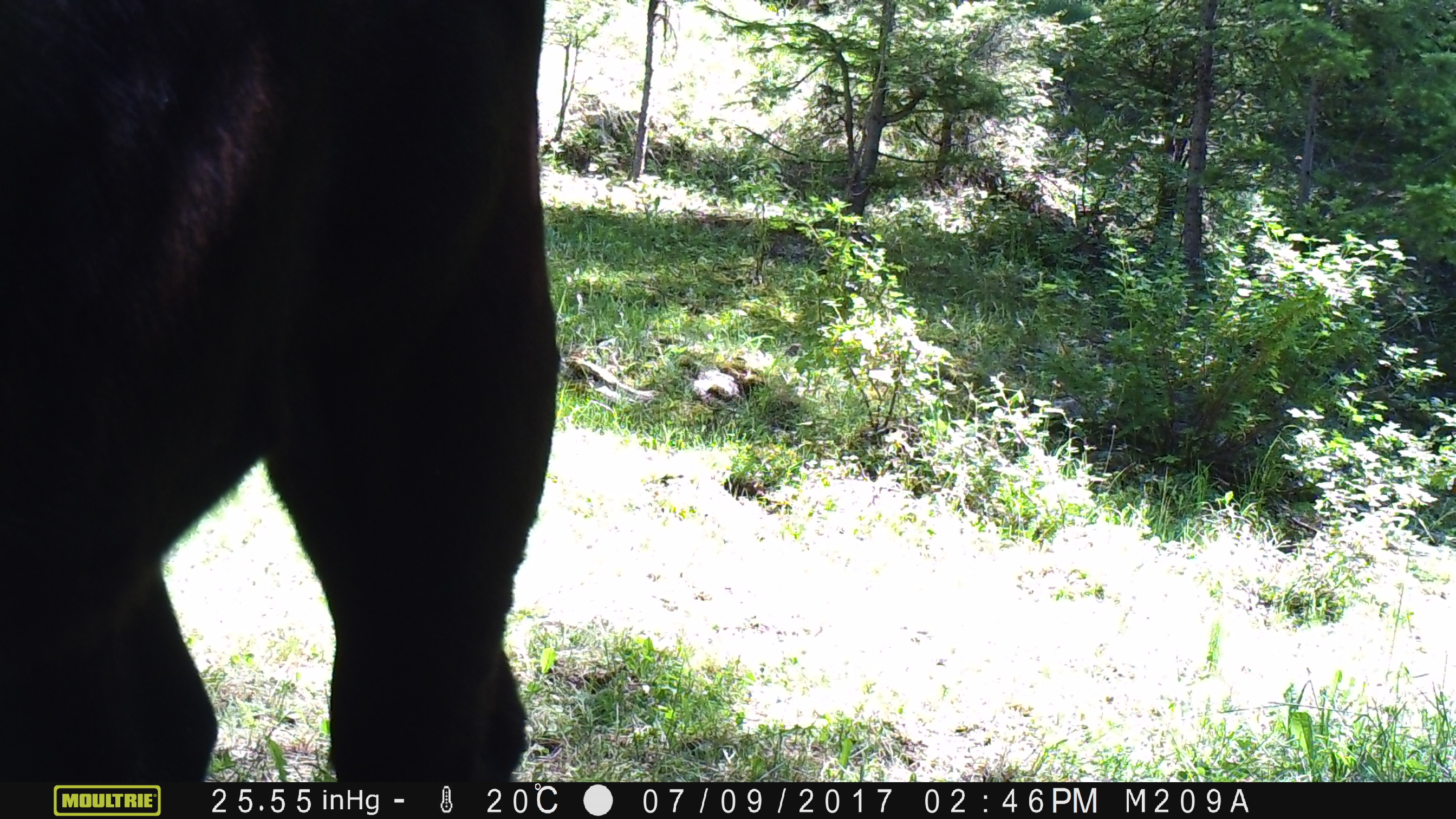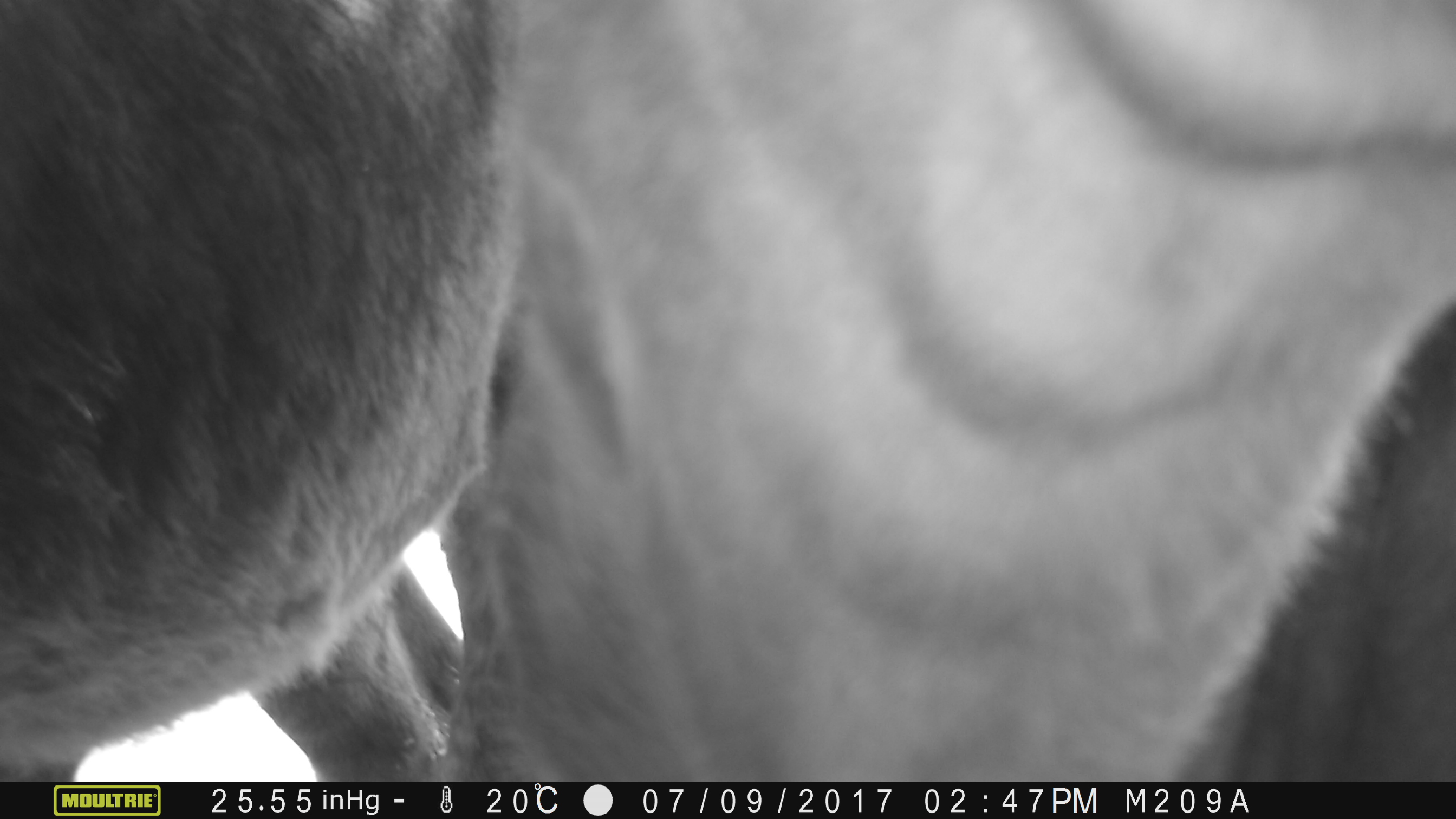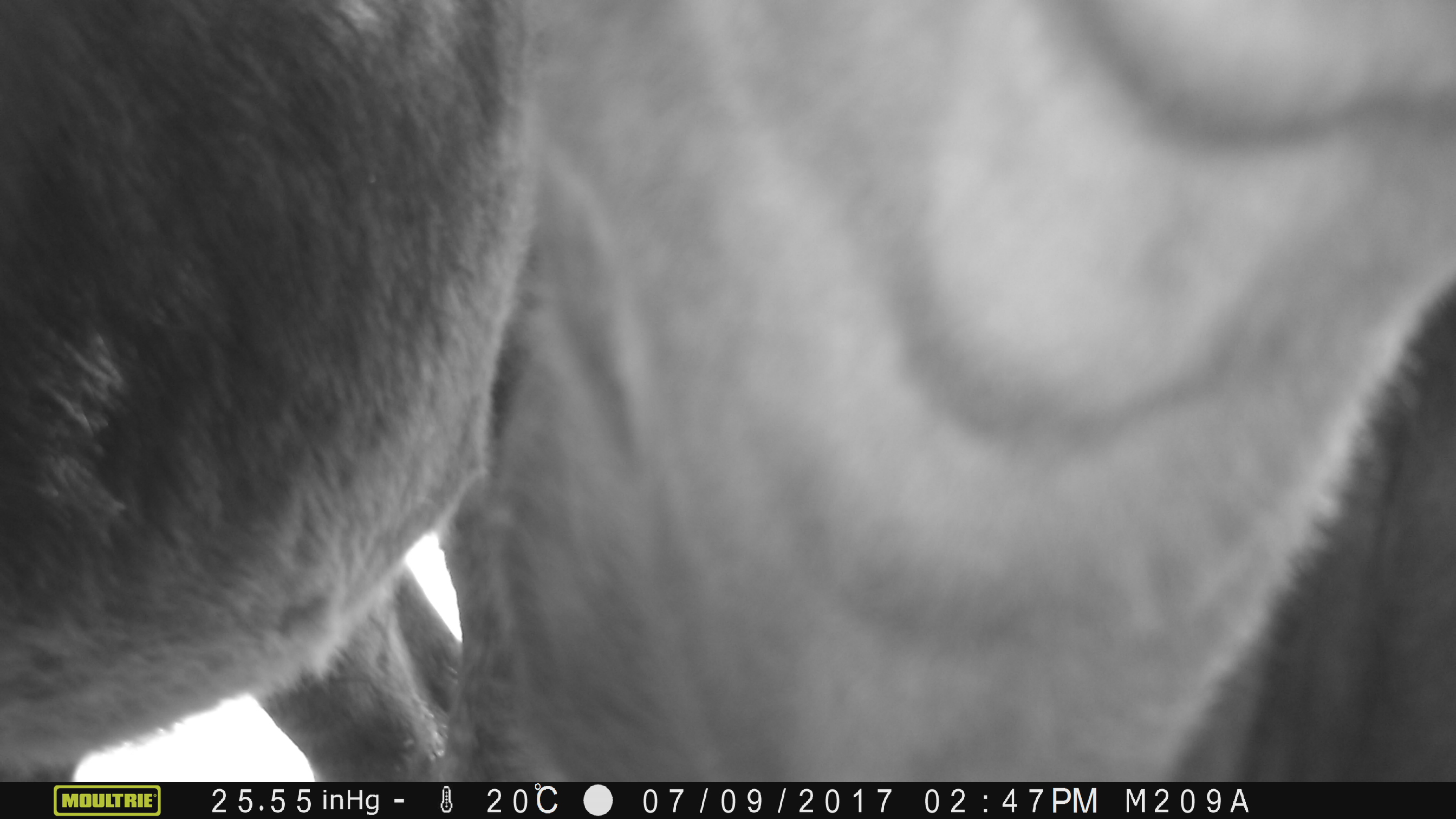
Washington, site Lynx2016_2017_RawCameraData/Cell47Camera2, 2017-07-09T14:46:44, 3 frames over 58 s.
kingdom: Animalia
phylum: Chordata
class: Mammalia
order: Artiodactyla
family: Bovidae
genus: Bos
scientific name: Bos taurus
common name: domestic cattle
Domestic cattle (Bos taurus). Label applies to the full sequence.